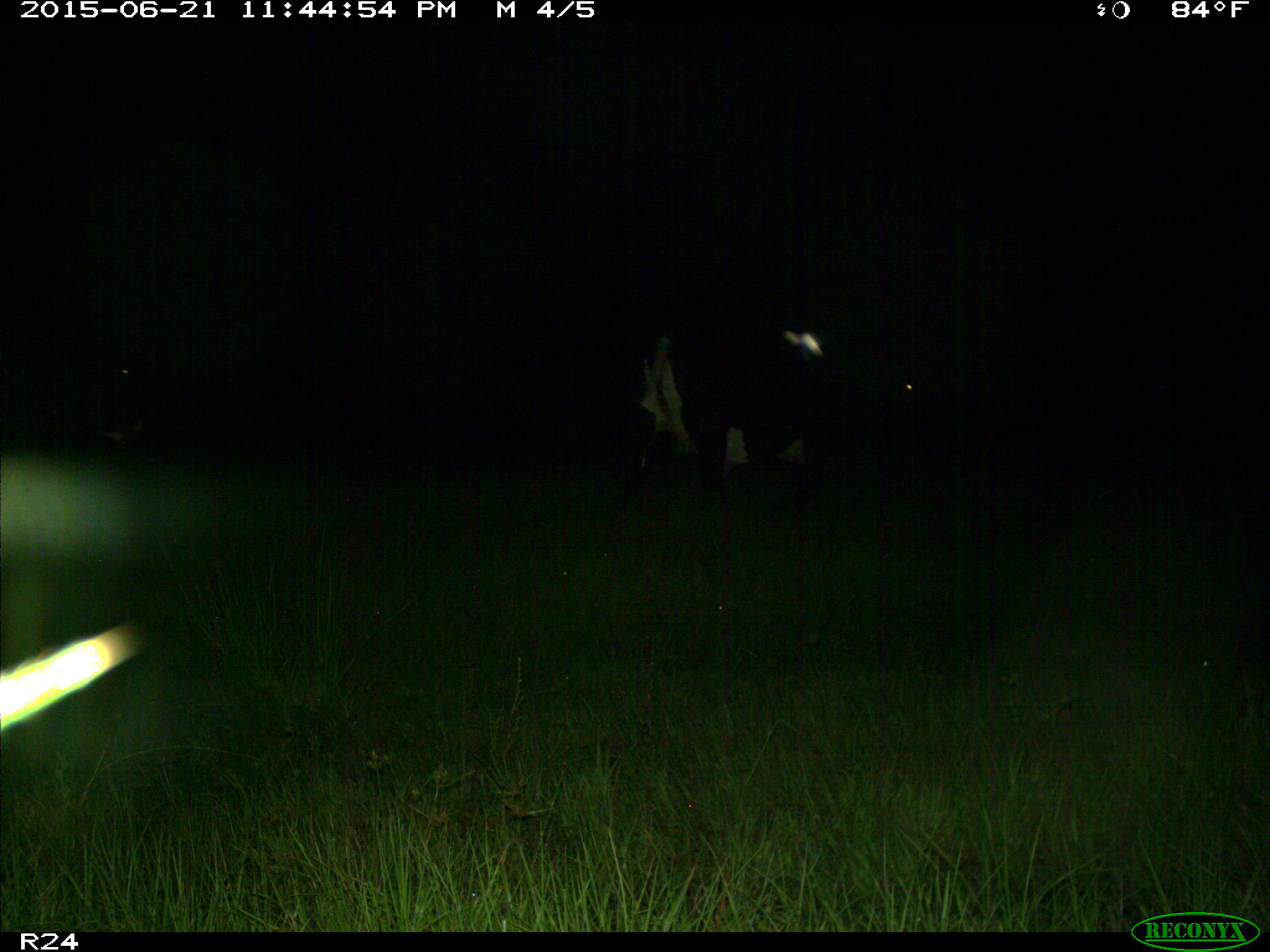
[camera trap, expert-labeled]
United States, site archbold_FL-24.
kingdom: Animalia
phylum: Chordata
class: Mammalia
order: Artiodactyla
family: Bovidae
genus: Bos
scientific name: Bos taurus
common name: domestic cow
Bos taurus (domestic cow).